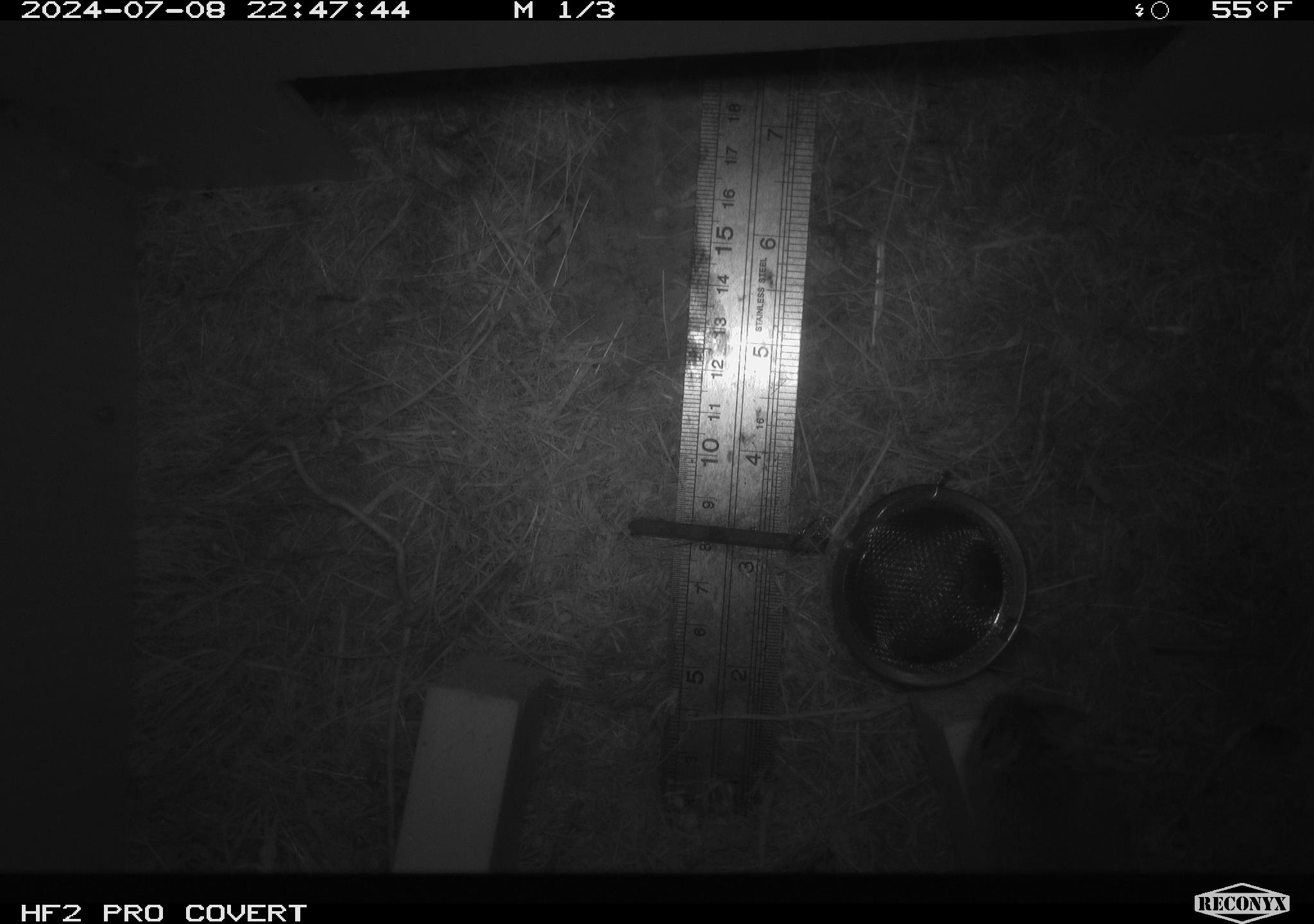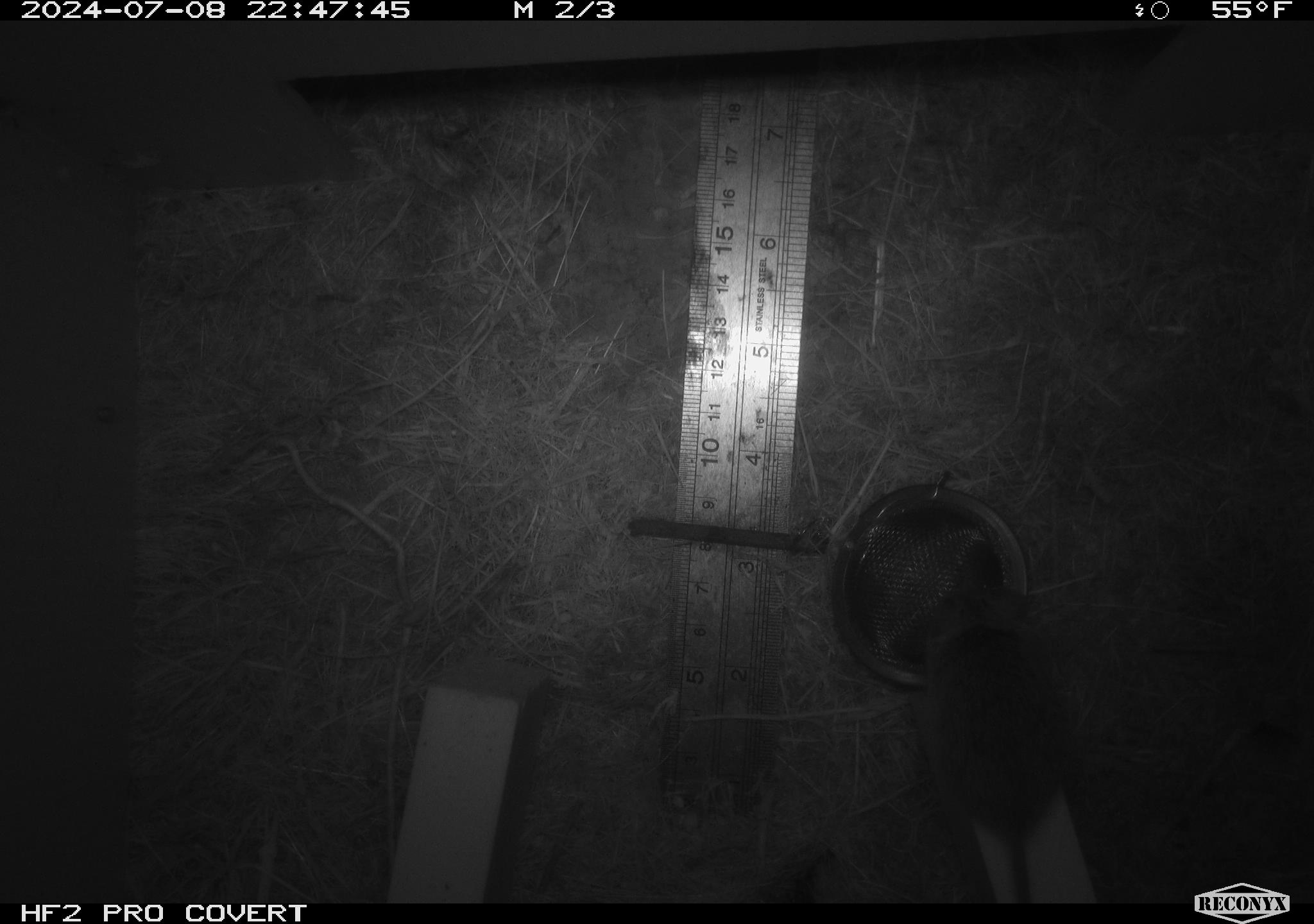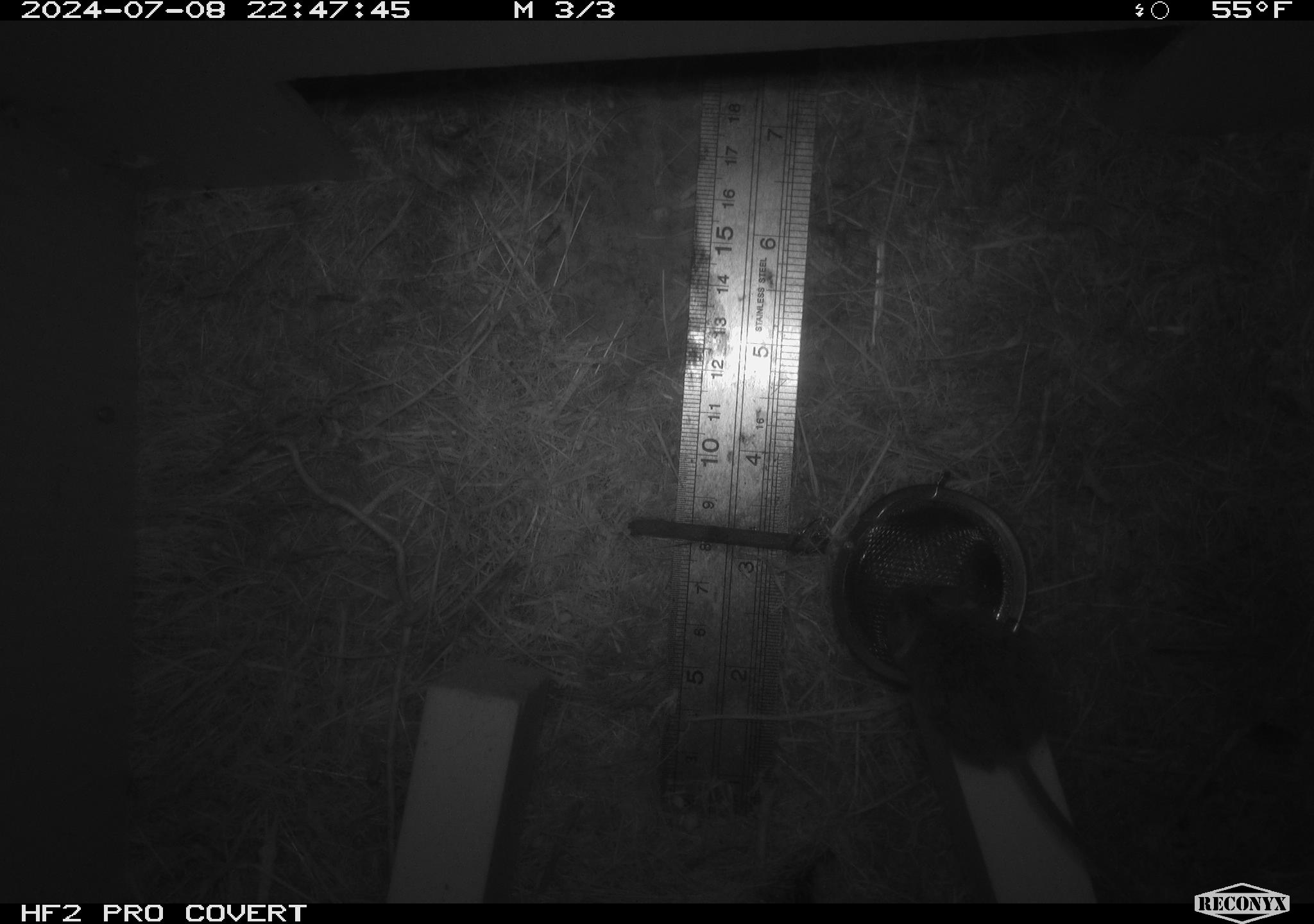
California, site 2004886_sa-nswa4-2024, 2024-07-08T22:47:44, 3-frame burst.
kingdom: Animalia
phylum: Arthropoda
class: Malacostraca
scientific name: Malacostraca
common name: amphipods, crabs, isopods, krill, lobsters and shrimps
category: malacostracan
Malacostracan (amphipods, crabs, isopods, krill, lobsters and shrimps) (Malacostraca).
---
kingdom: Animalia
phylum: Chordata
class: Mammalia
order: Rodentia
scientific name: Rodentia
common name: mouse species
Mouse species (Rodentia).